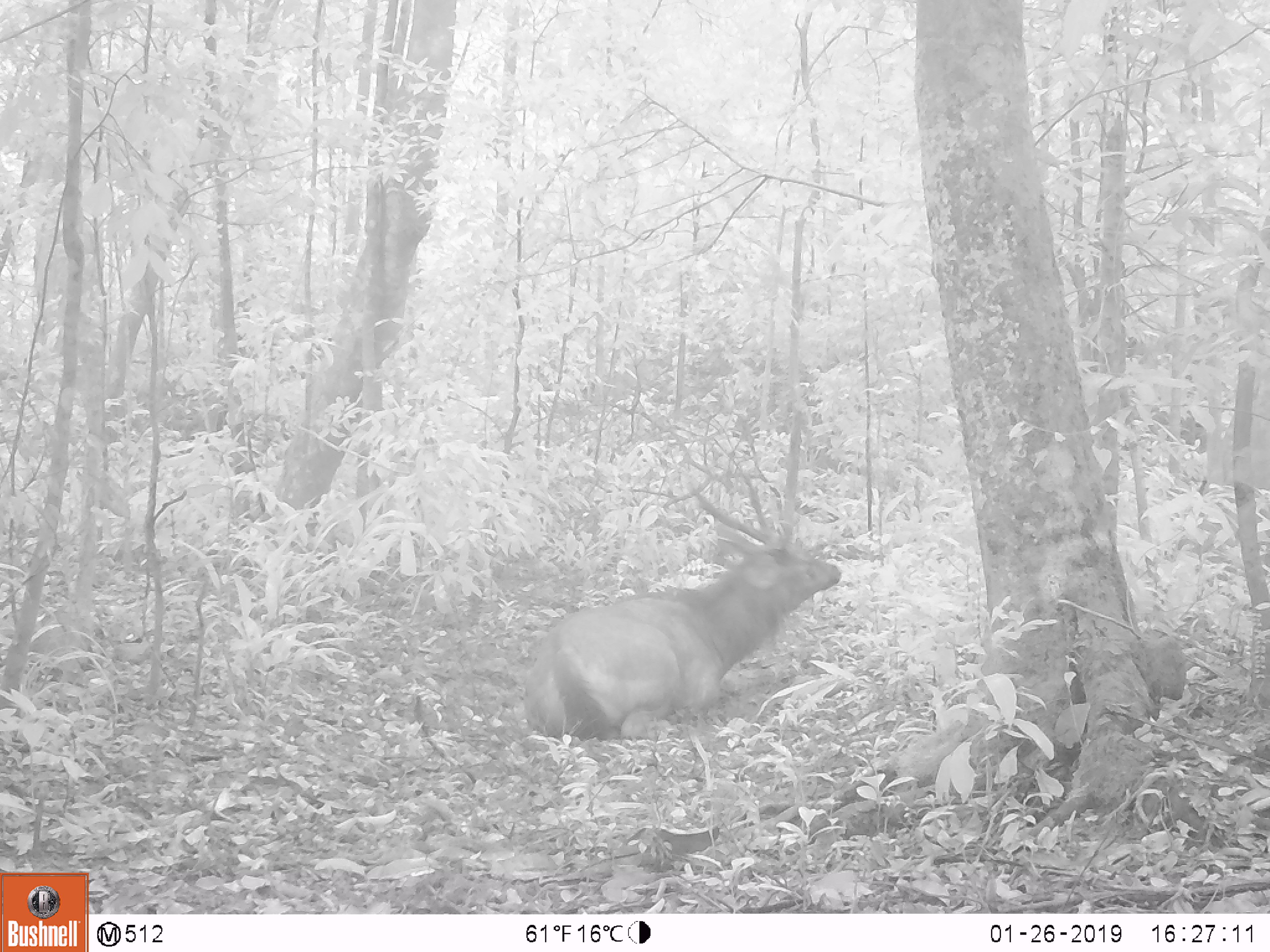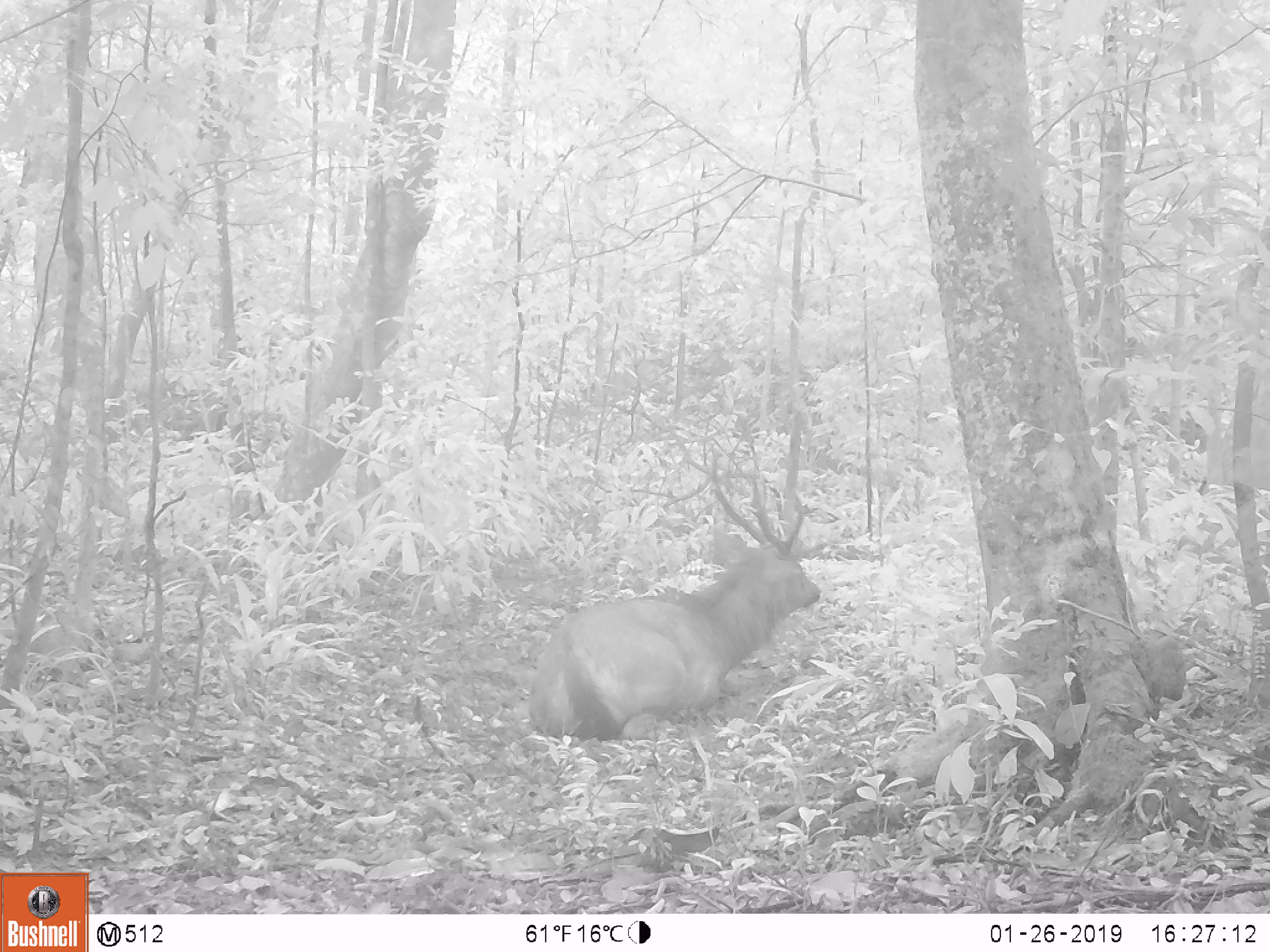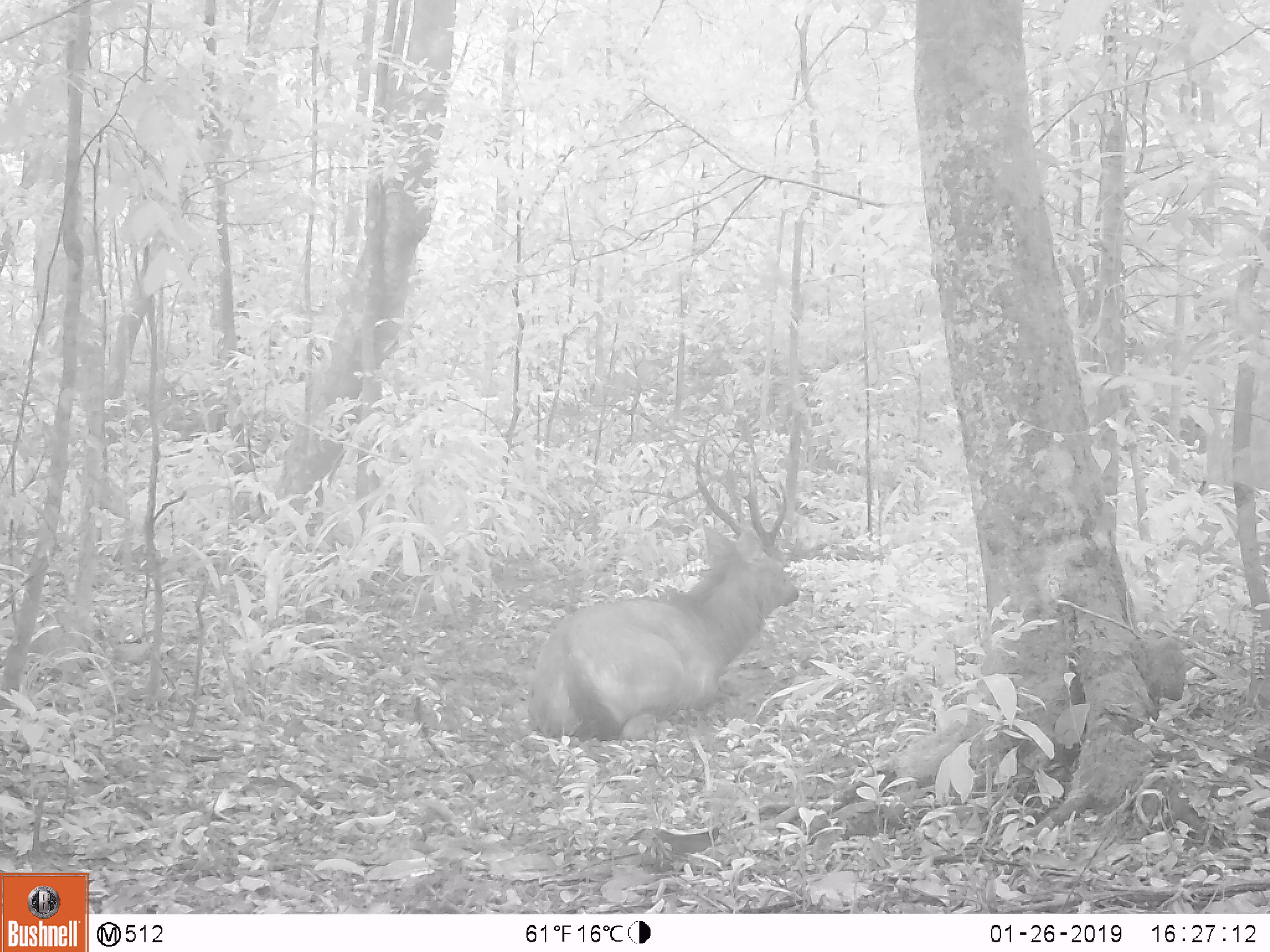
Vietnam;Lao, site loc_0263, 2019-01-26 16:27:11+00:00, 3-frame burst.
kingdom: Animalia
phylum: Chordata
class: Mammalia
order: Artiodactyla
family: Cervidae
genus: Rusa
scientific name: Rusa unicolor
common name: sambar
Sambar (Rusa unicolor). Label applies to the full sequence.